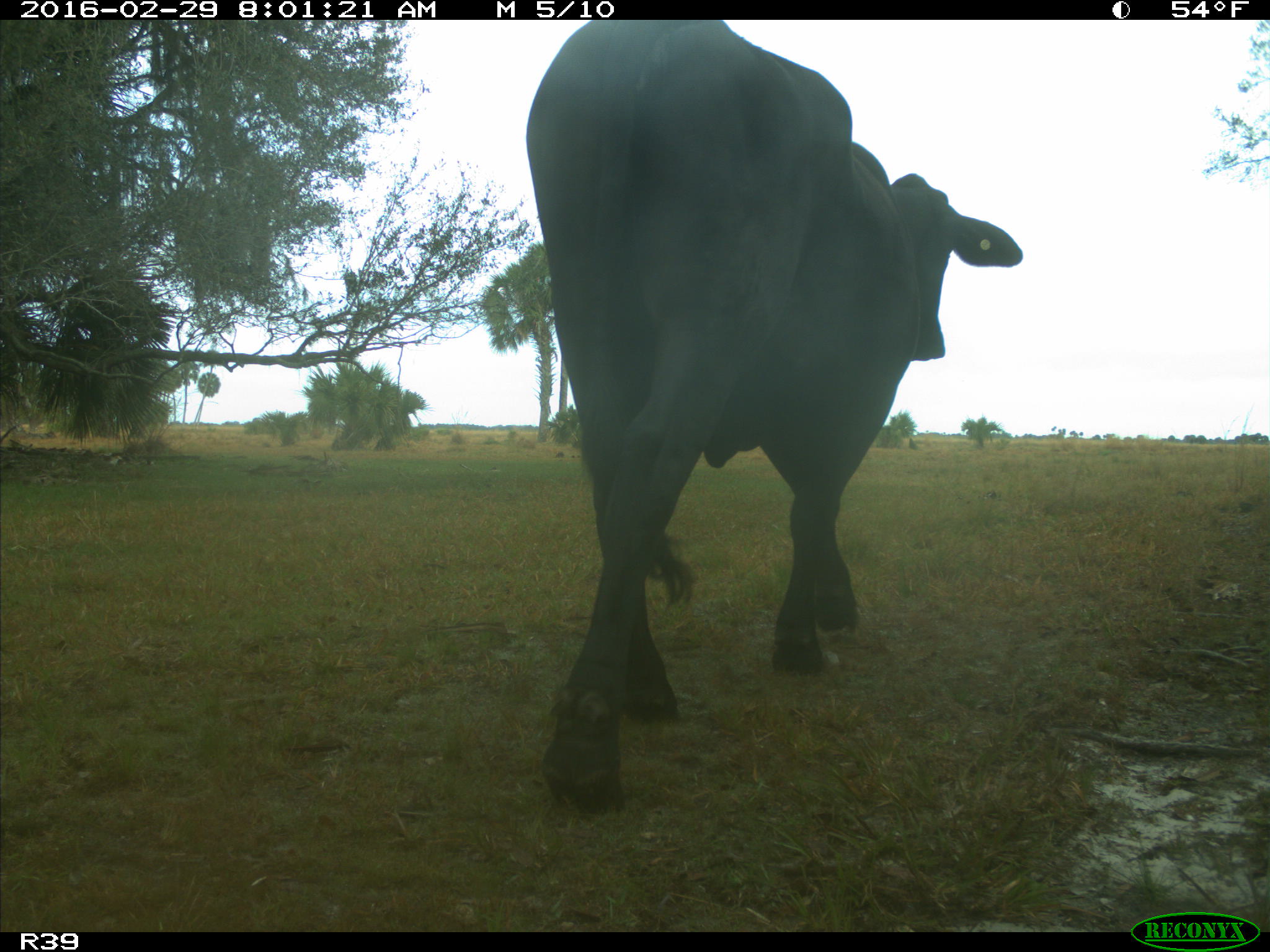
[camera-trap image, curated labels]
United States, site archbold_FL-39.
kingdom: Animalia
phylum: Chordata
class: Mammalia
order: Artiodactyla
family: Bovidae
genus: Bos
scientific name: Bos taurus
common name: domestic cow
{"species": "Bos taurus (domestic cow)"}